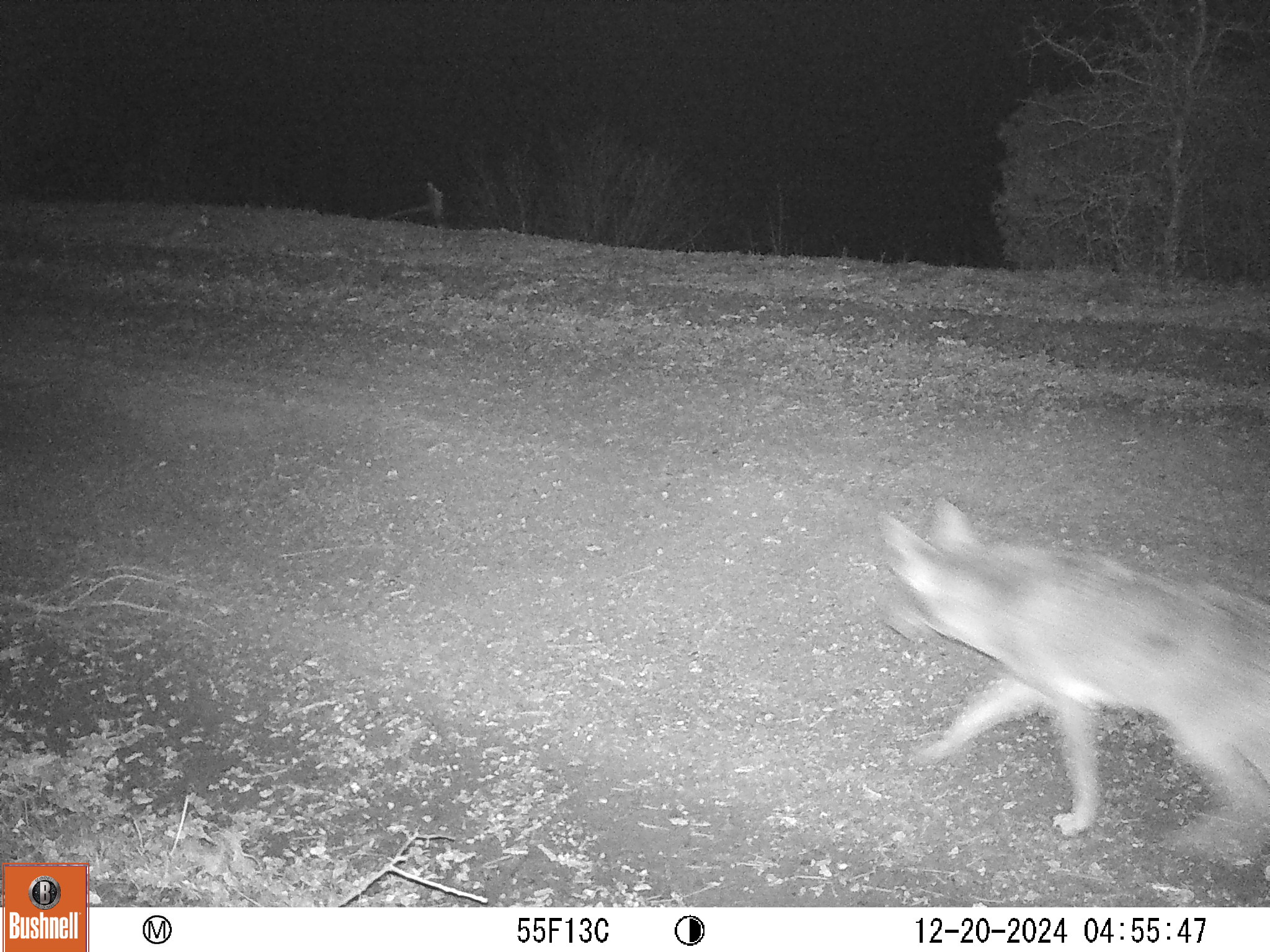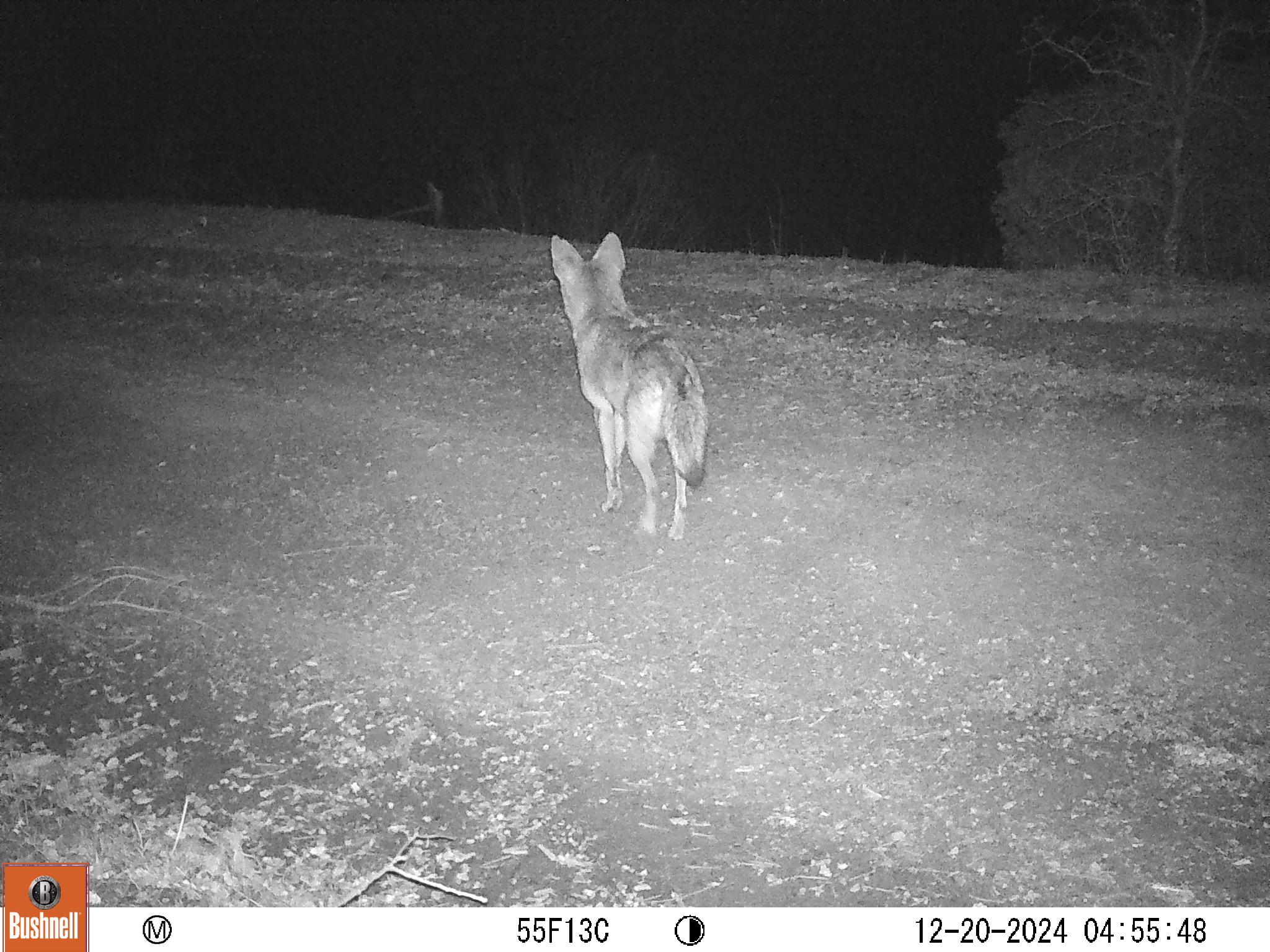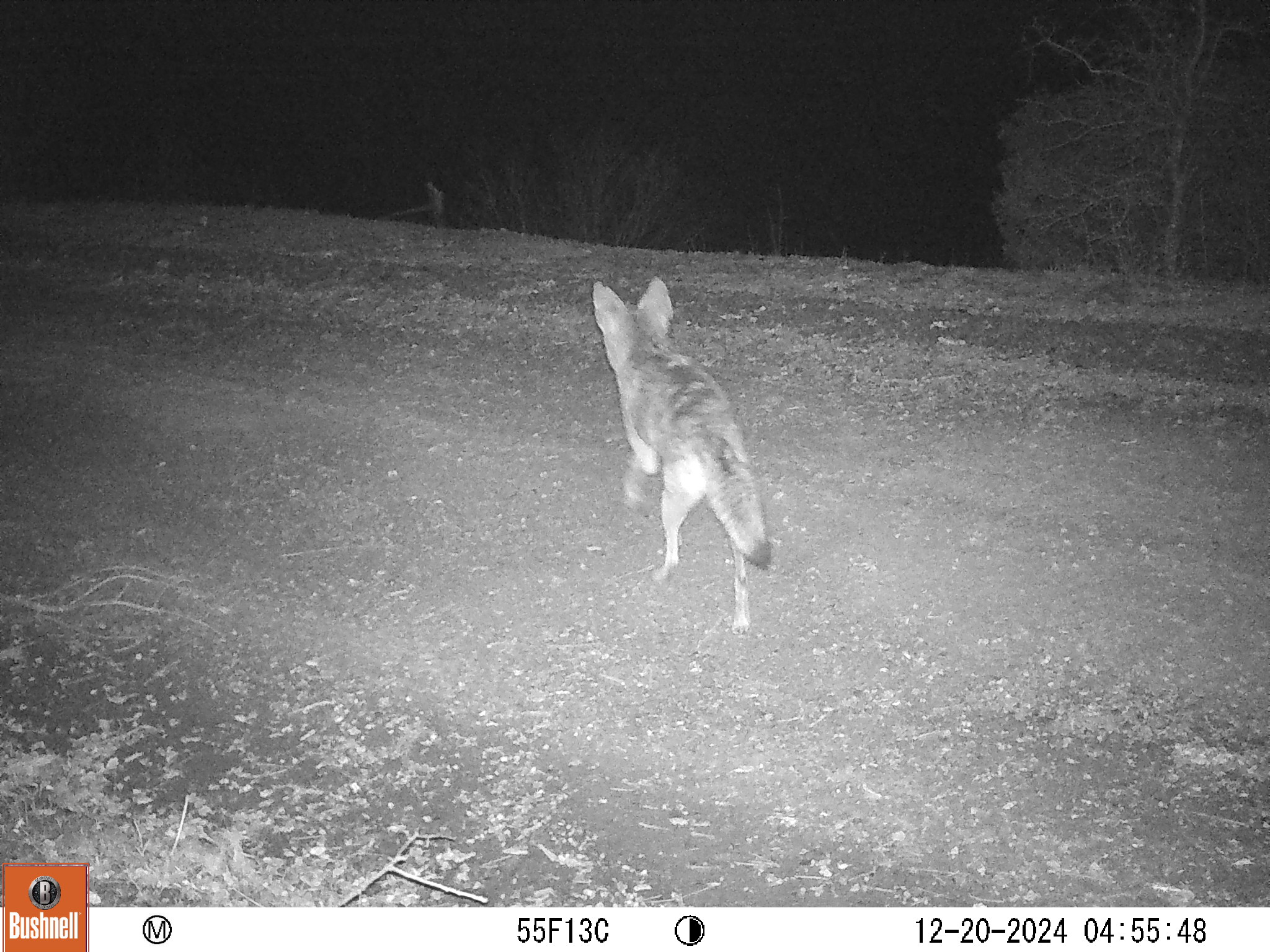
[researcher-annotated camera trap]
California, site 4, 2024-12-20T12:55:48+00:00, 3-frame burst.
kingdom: Animalia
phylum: Chordata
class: Mammalia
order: Carnivora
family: Canidae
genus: Canis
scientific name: Canis latrans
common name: coyote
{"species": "coyote (Canis latrans)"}